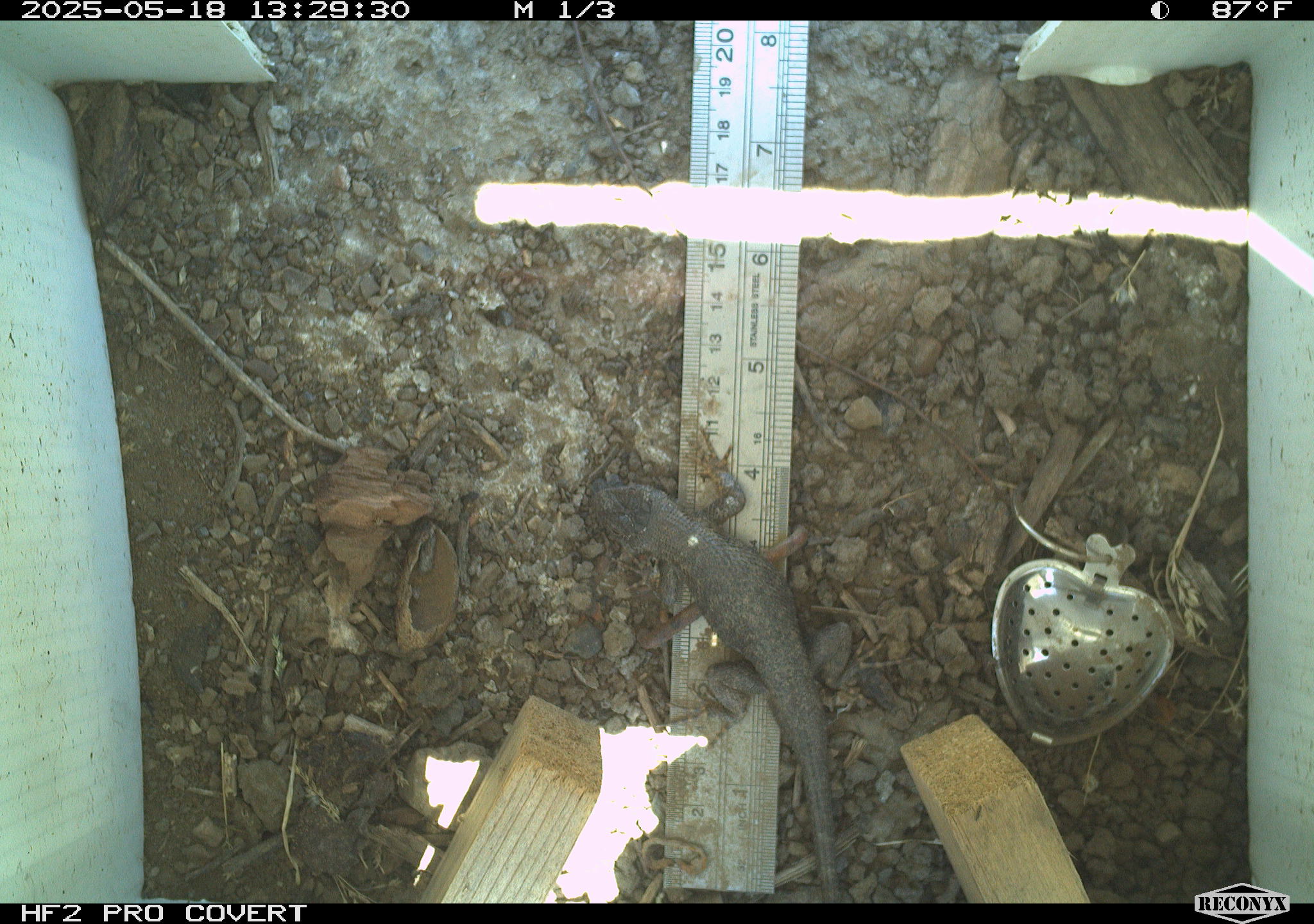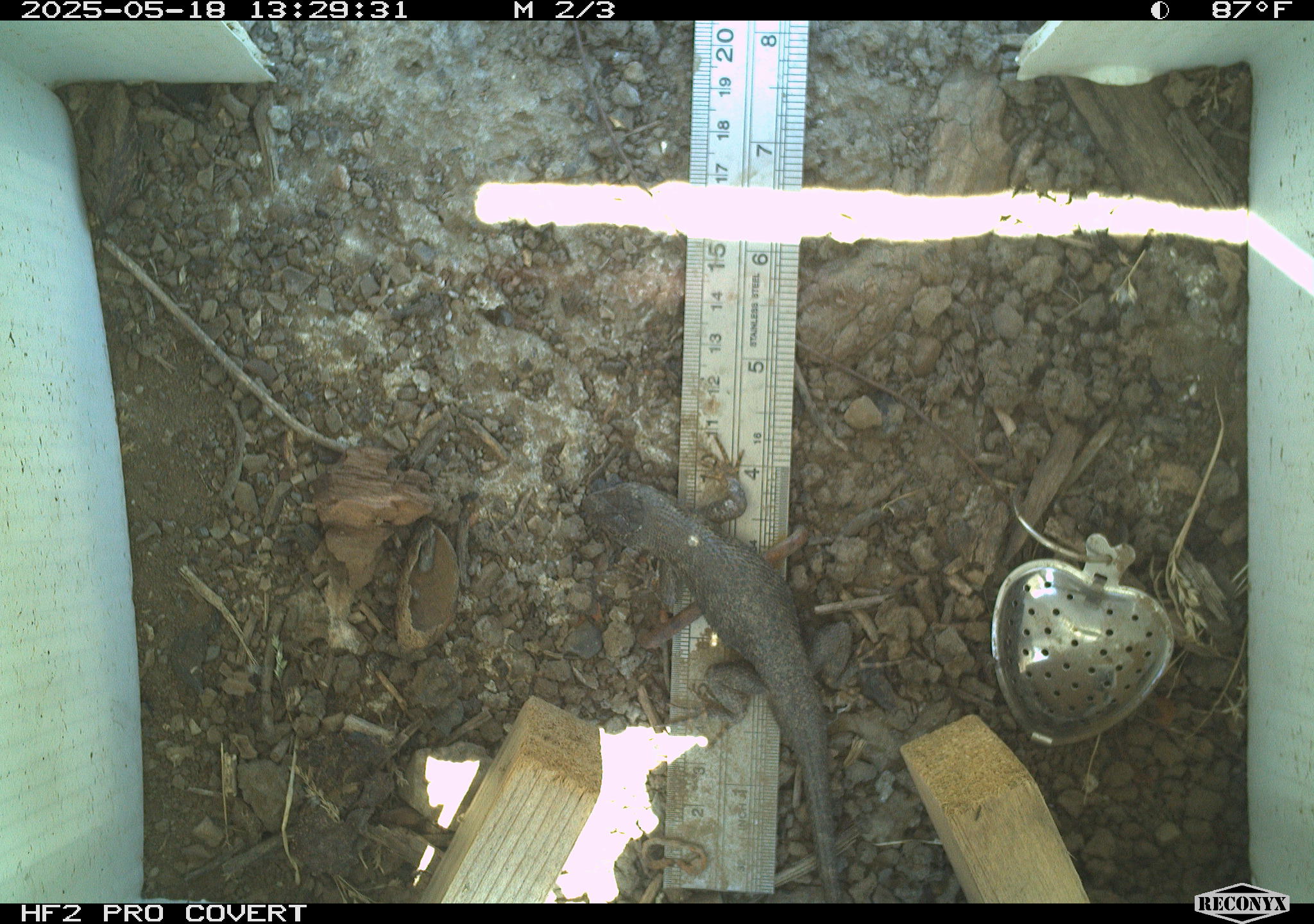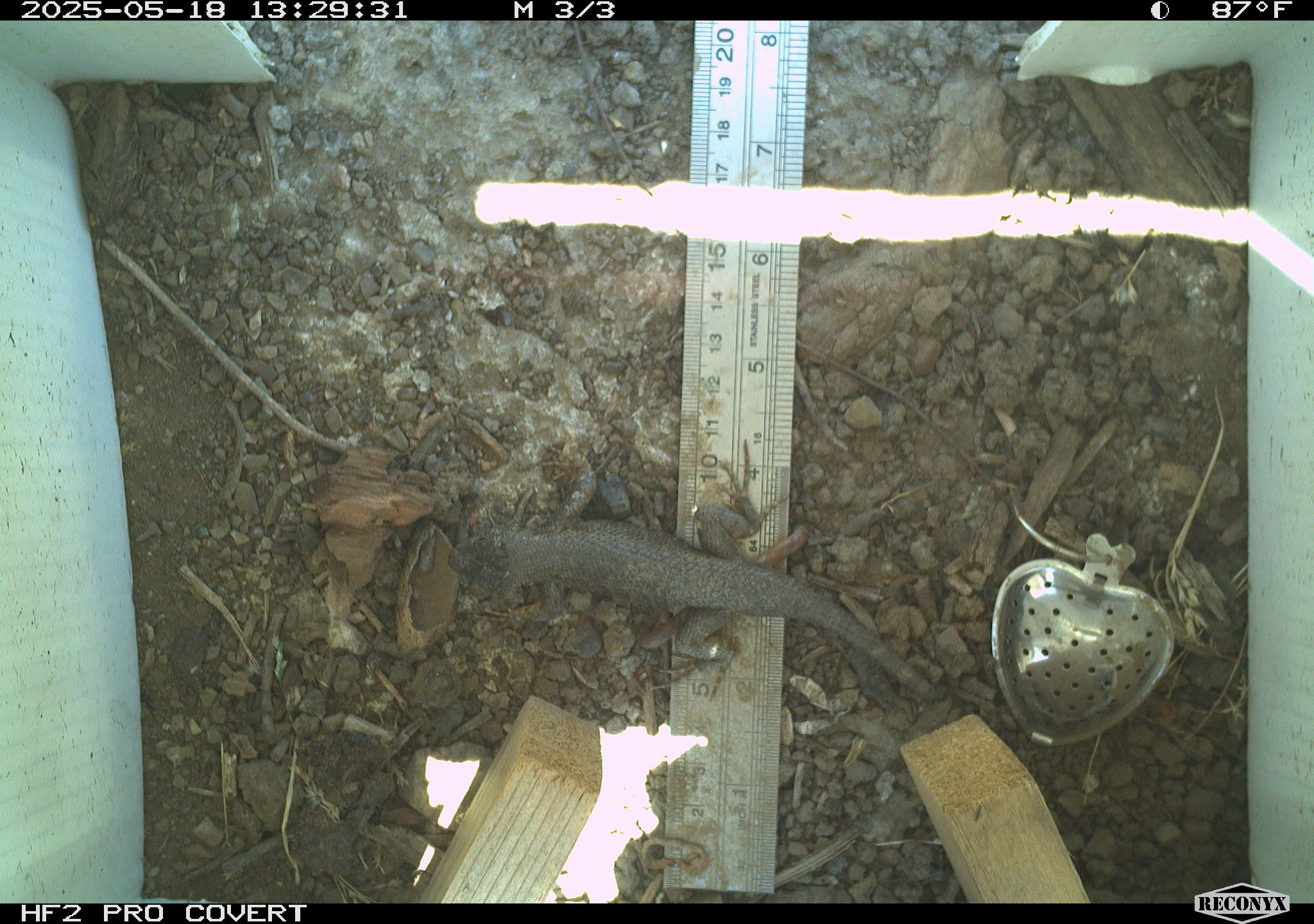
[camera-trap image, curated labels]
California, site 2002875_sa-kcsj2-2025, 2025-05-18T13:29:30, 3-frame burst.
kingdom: Animalia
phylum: Chordata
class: Reptilia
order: Squamata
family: Phrynosomatidae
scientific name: Phrynosomatidae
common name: north american spiny lizards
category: sceloporus/uta species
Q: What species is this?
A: Sceloporus/uta species (north american spiny lizards) (Phrynosomatidae).